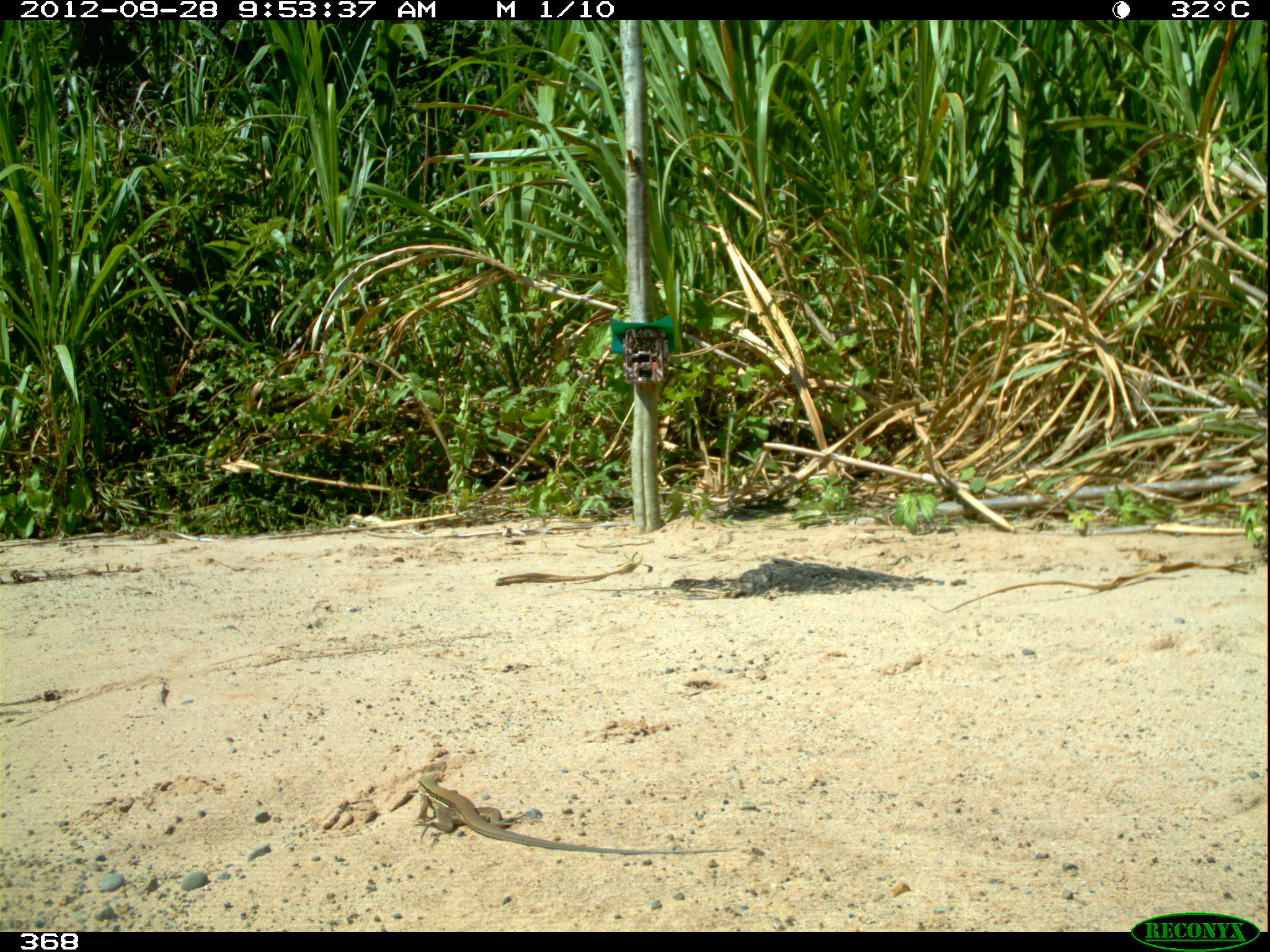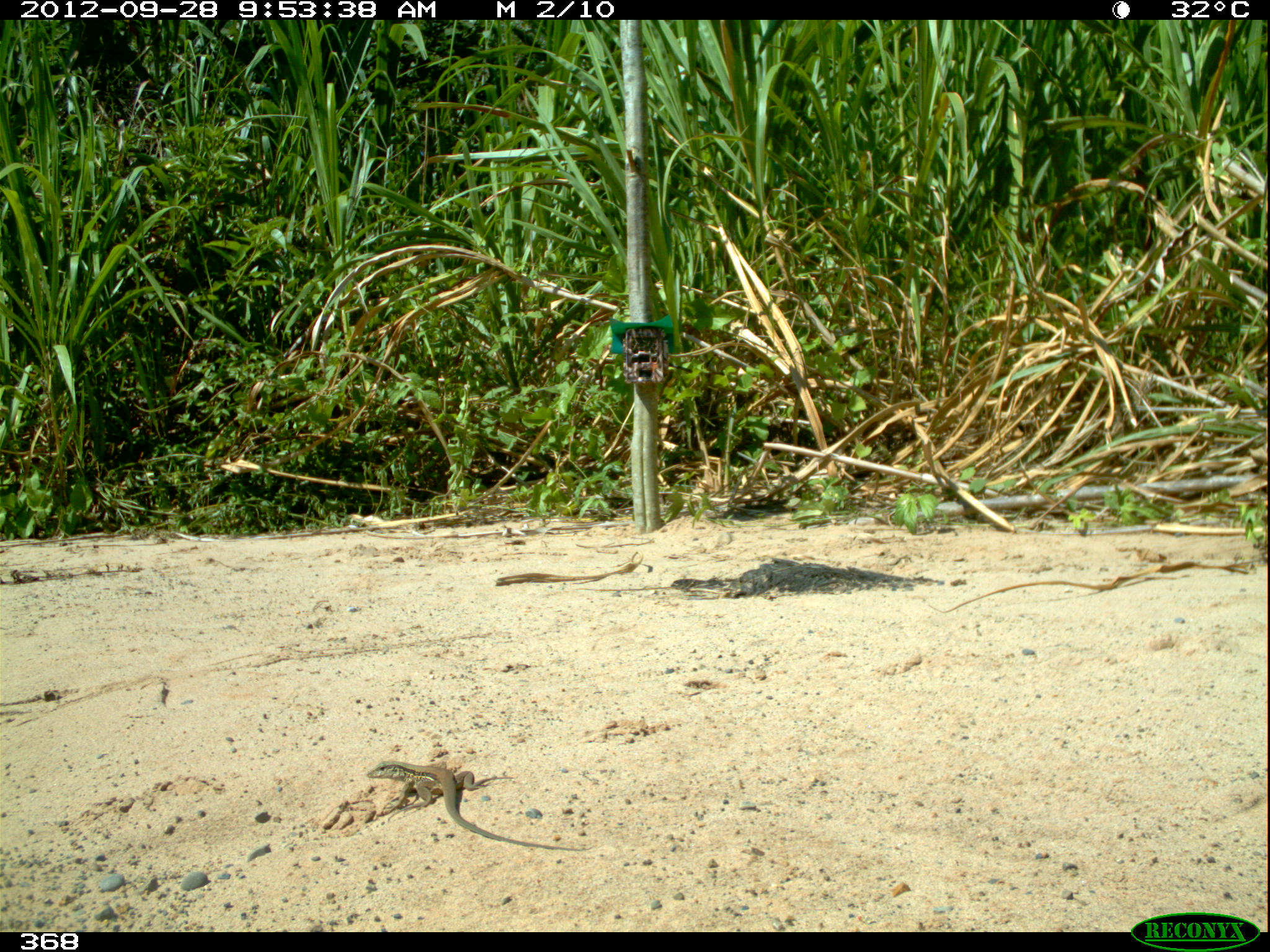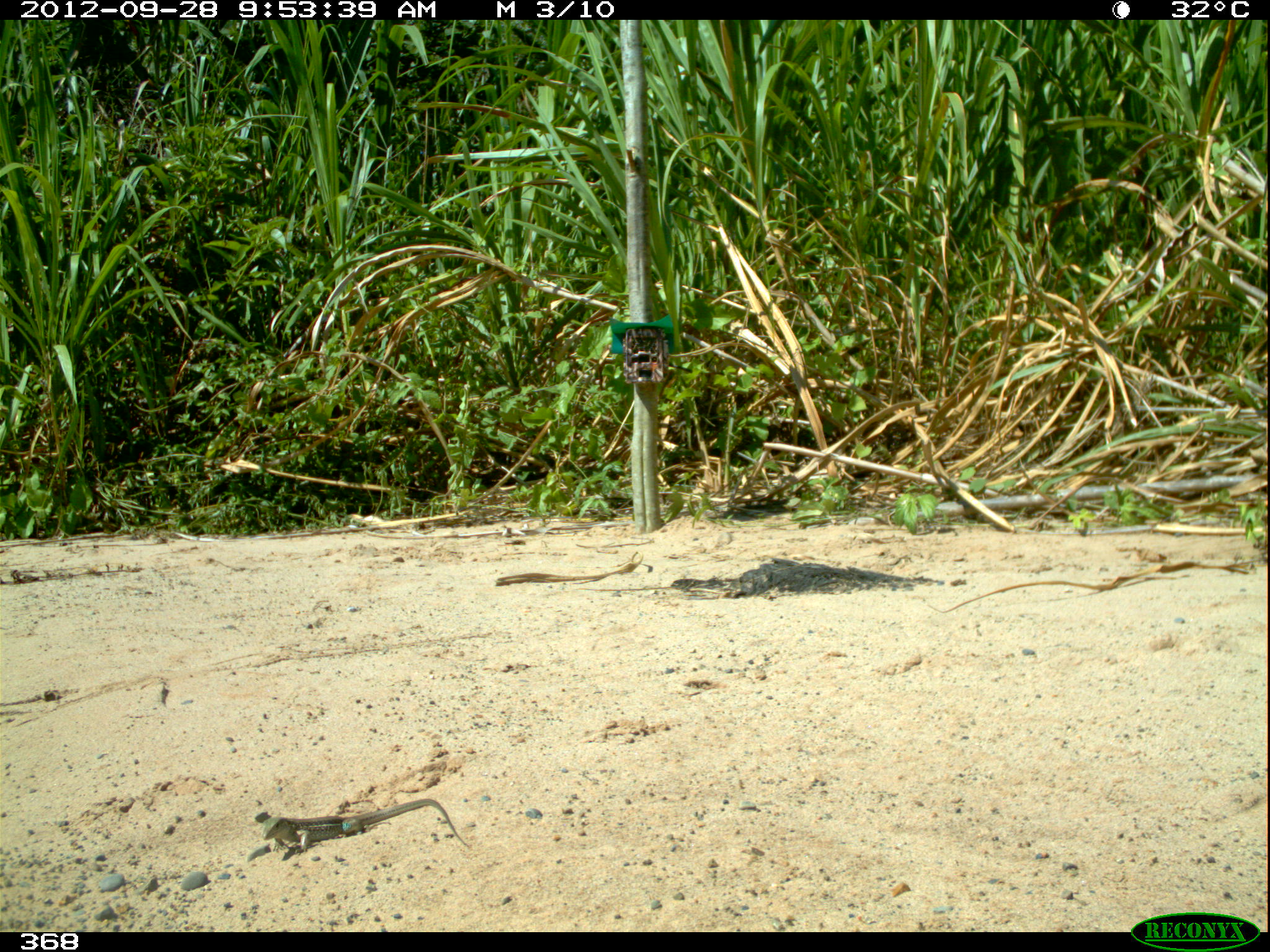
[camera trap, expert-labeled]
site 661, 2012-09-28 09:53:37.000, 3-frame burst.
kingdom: Animalia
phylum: Chordata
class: Reptilia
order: Squamata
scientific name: Squamata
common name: lizard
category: unknown lizard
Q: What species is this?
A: Unknown lizard (lizard) (Squamata).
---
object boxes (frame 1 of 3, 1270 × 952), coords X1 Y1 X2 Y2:
unknown lizard: 410 773 737 854